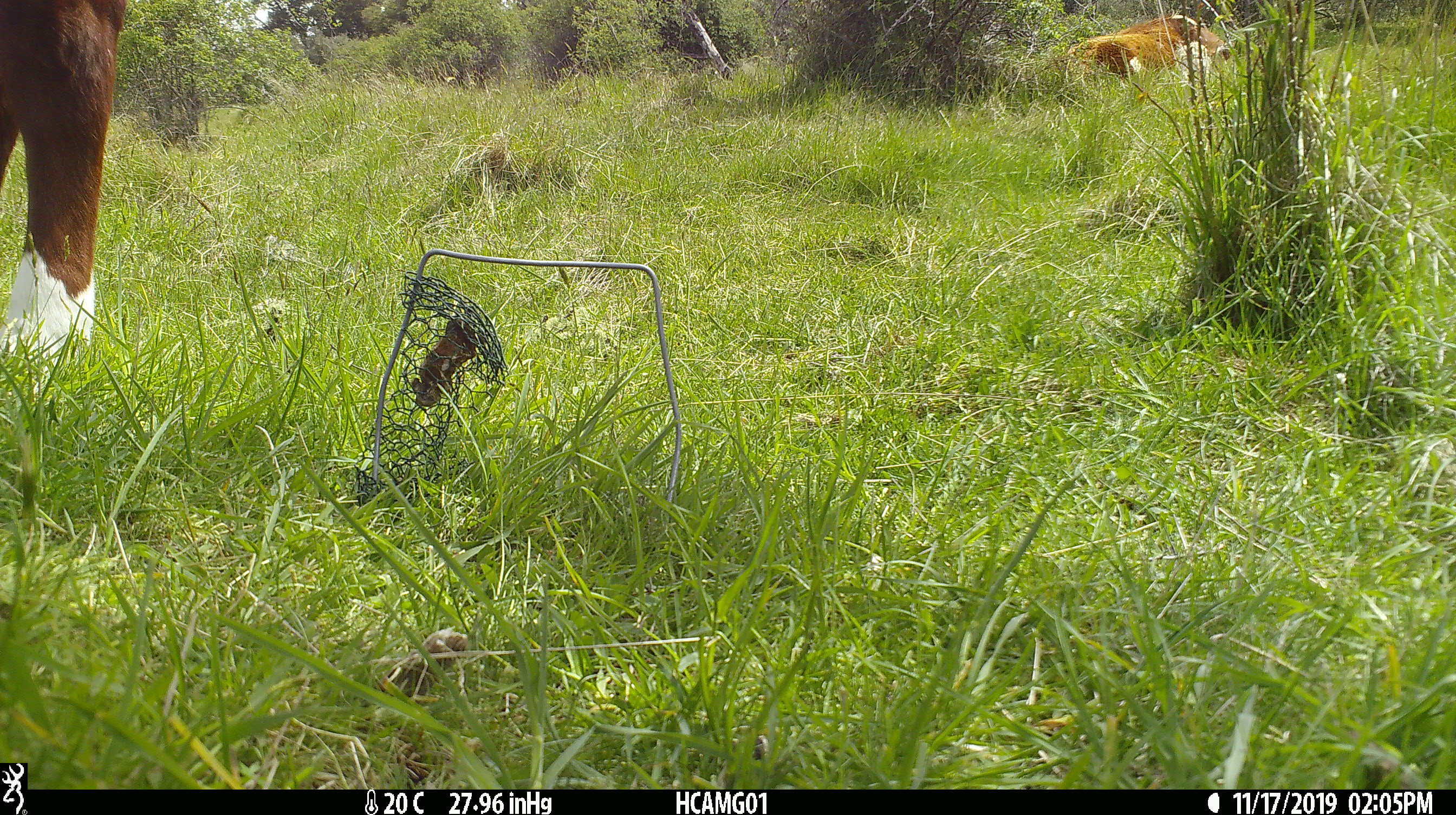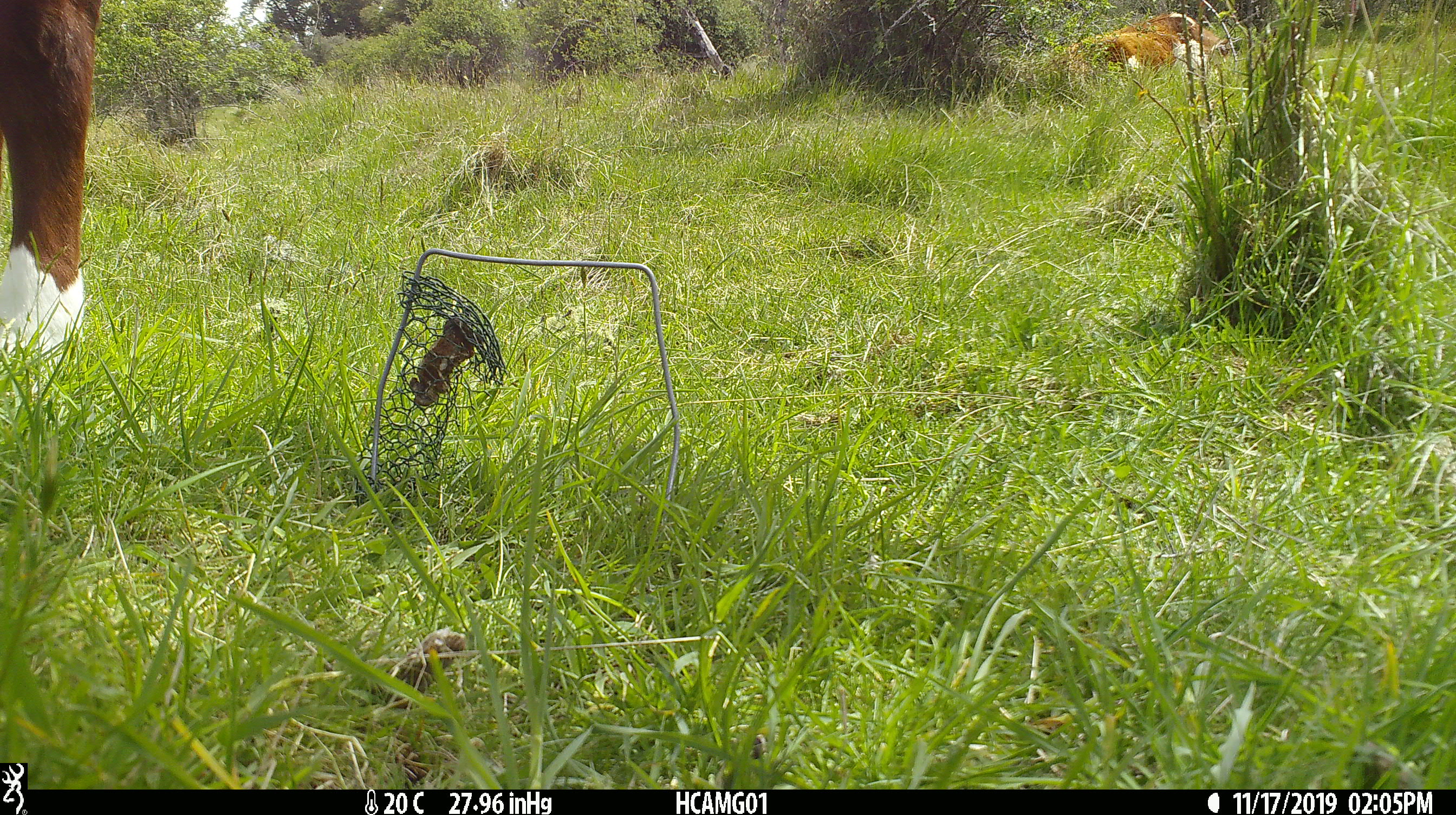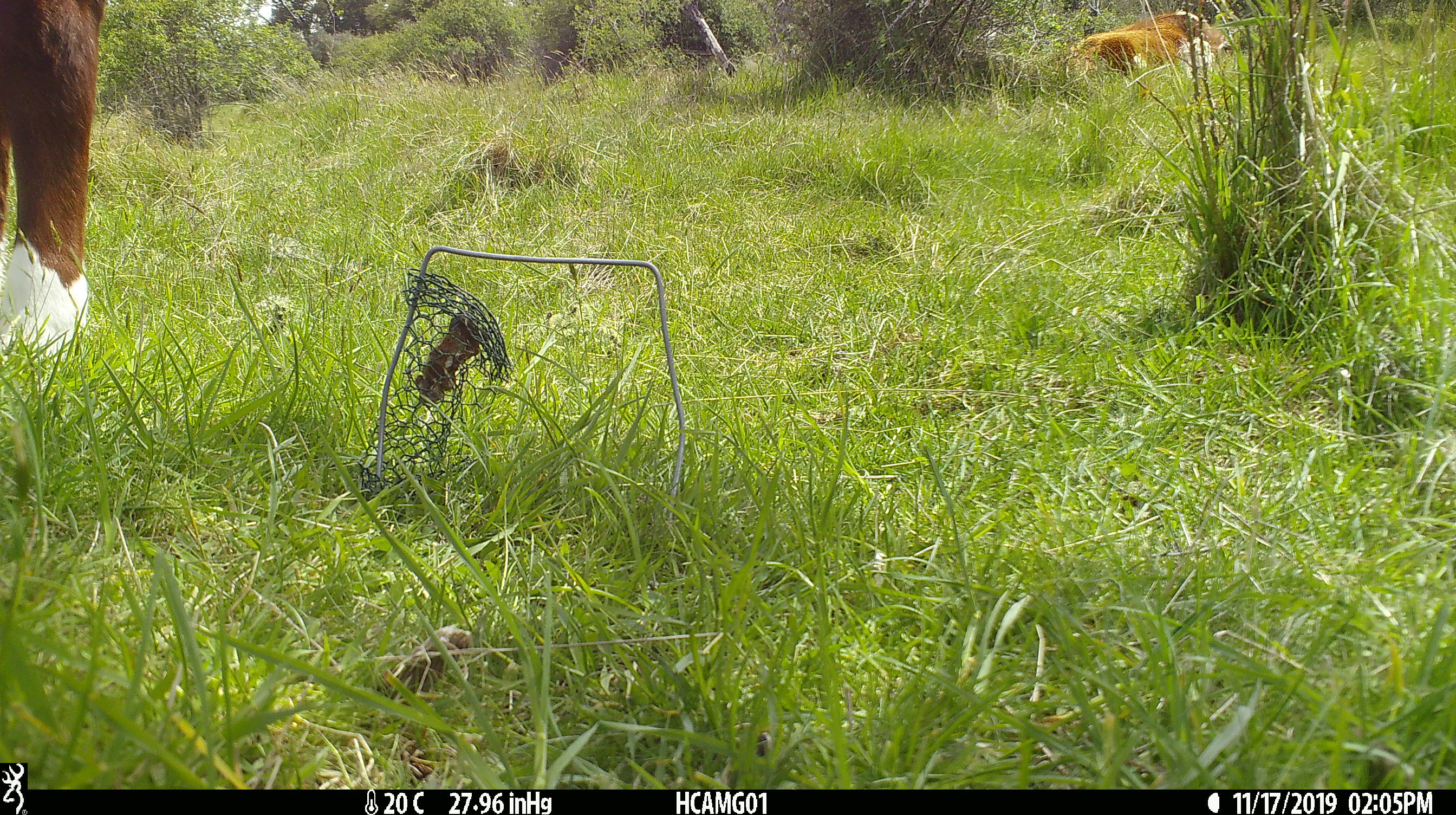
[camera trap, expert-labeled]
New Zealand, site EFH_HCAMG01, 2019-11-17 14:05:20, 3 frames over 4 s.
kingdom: Animalia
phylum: Chordata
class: Mammalia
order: Artiodactyla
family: Bovidae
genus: Bos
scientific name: Bos taurus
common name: domestic cow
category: cow